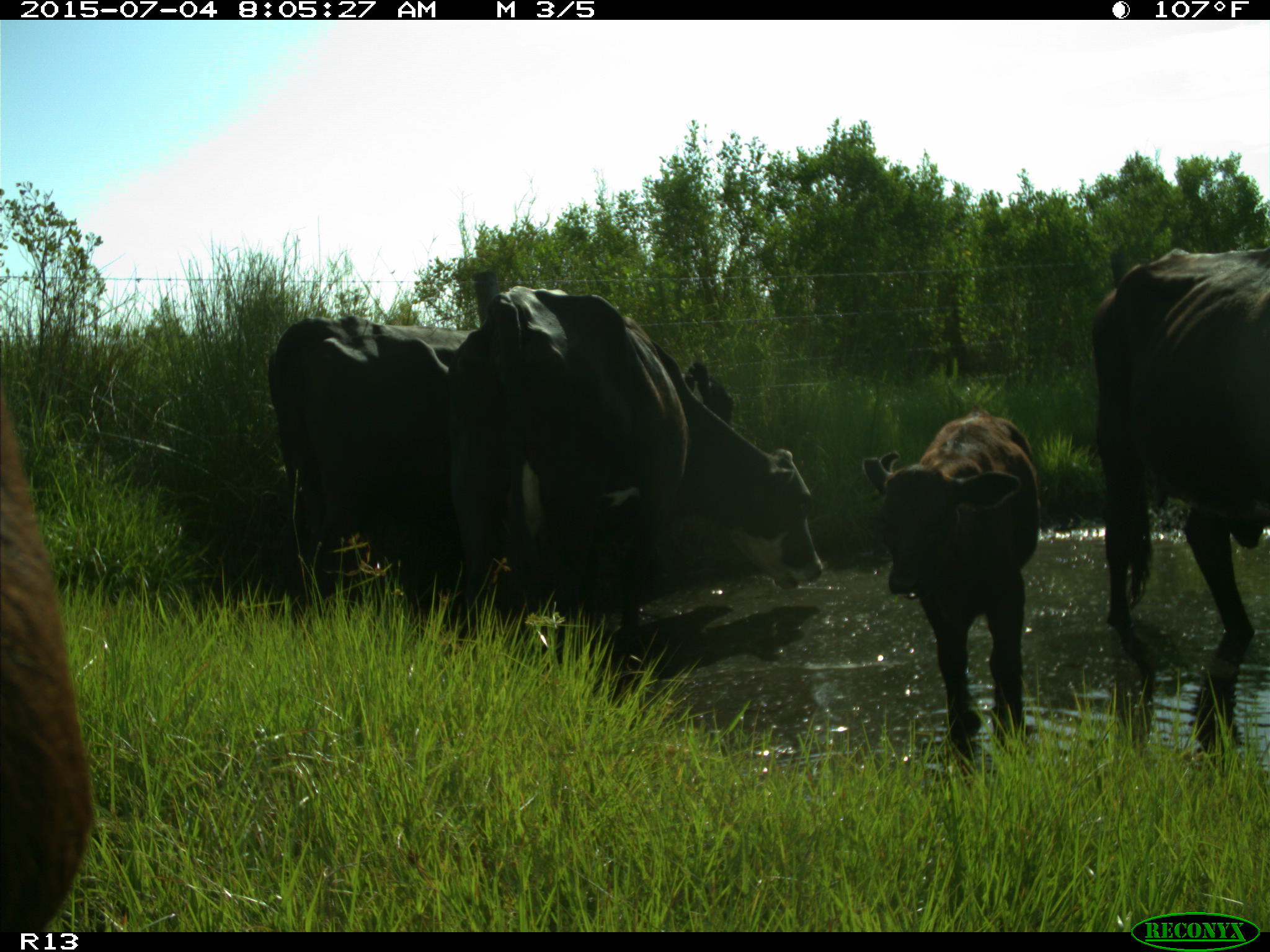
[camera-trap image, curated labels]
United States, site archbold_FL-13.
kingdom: Animalia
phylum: Chordata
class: Mammalia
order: Artiodactyla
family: Bovidae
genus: Bos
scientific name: Bos taurus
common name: domestic cow